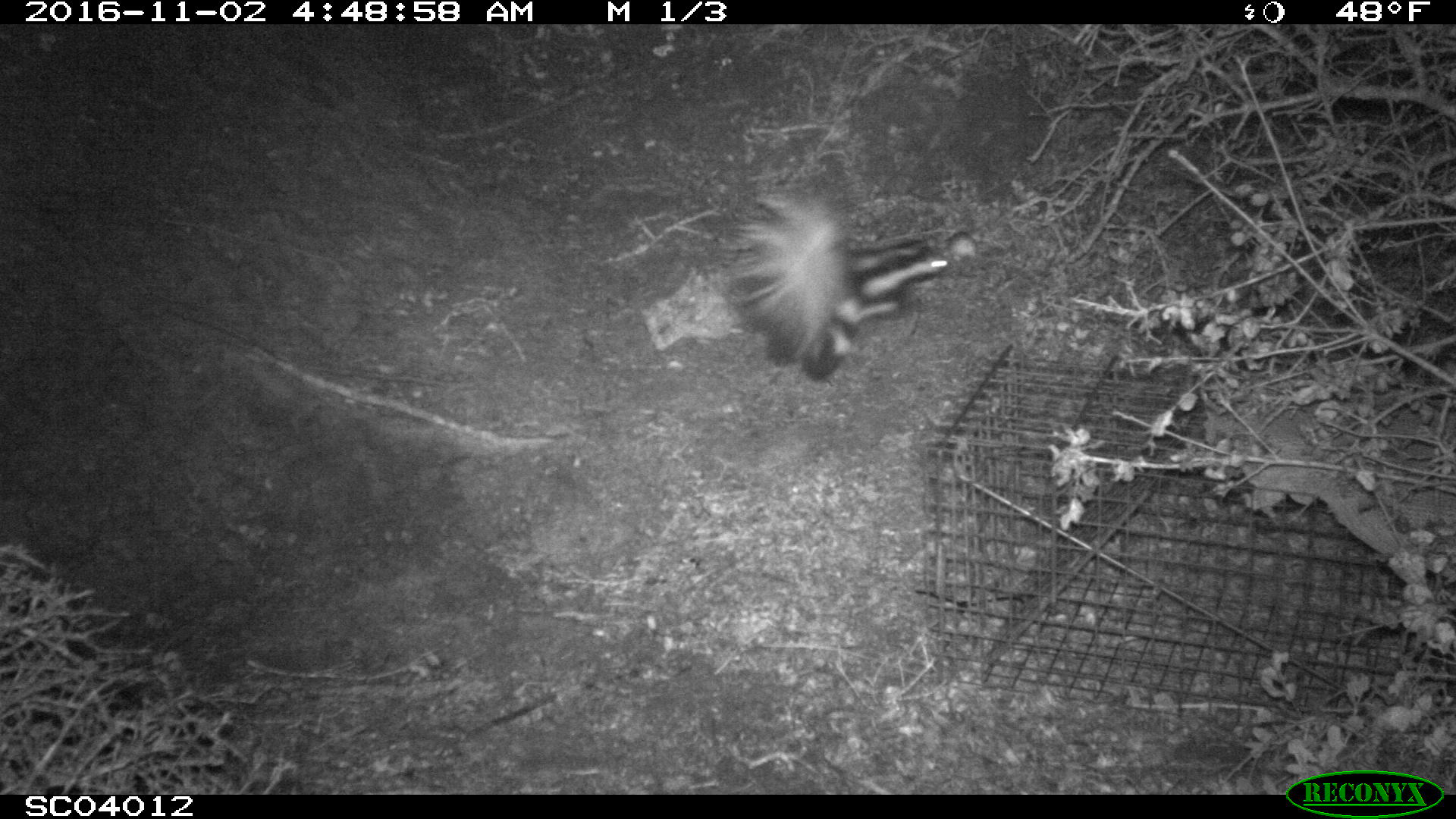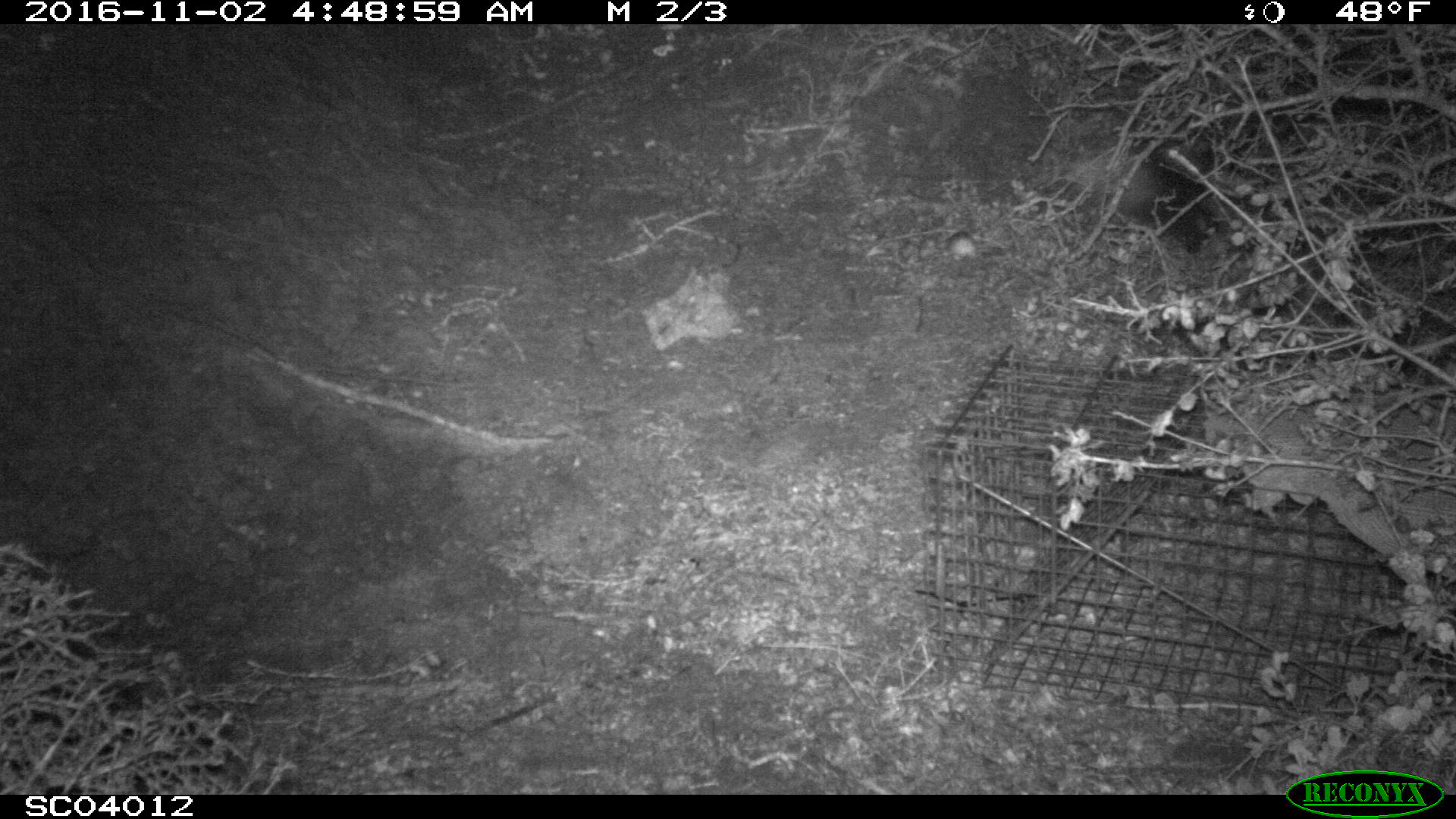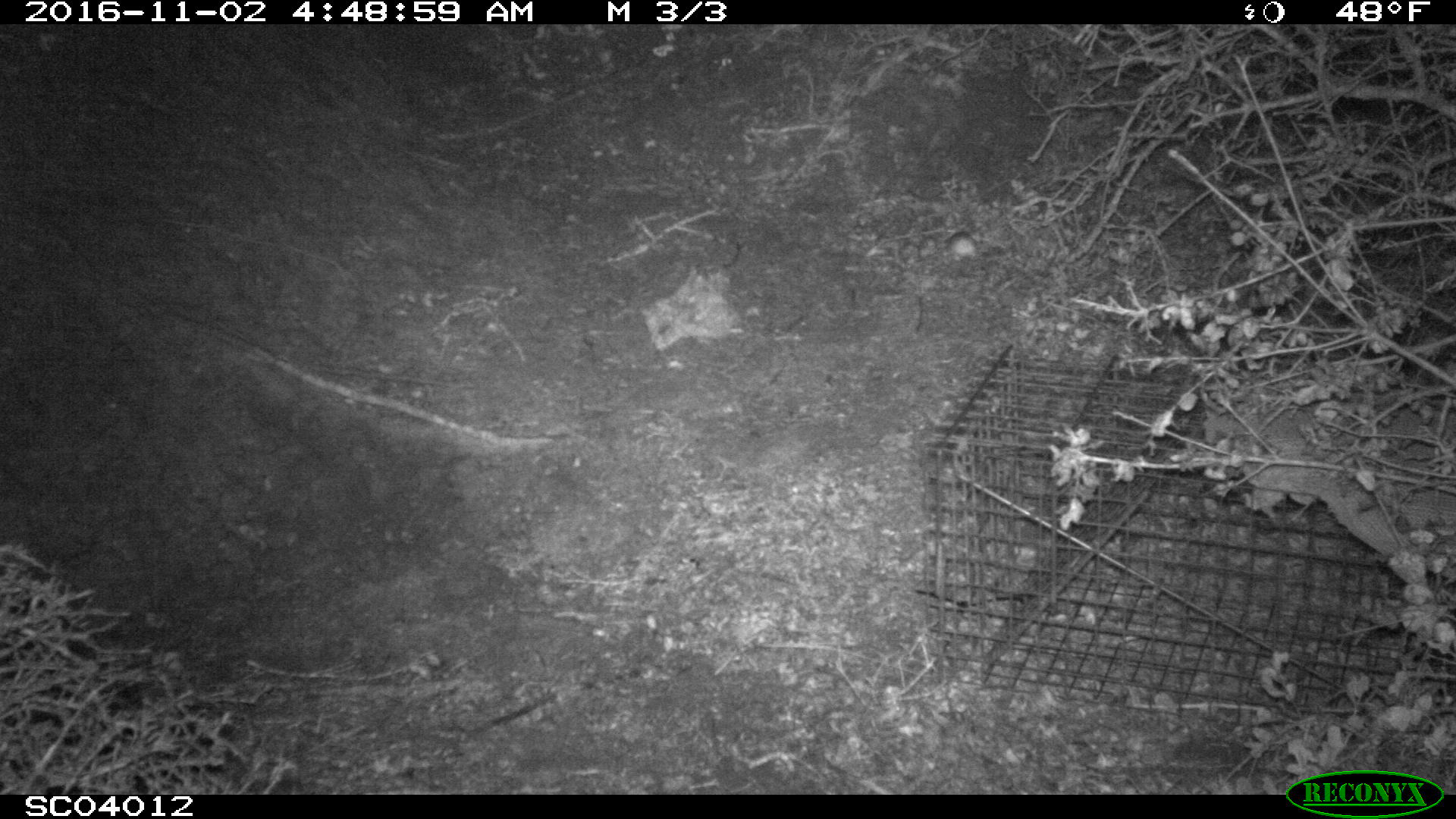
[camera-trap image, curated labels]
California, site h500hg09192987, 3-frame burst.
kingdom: Animalia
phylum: Chordata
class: Mammalia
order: Carnivora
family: Mephitidae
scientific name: Mephitidae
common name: skunk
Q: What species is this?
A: Skunk (Mephitidae).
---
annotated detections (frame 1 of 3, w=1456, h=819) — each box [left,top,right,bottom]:
skunk: [717,192,948,381]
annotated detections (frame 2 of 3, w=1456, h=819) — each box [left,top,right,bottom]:
skunk: [1079,117,1230,259]